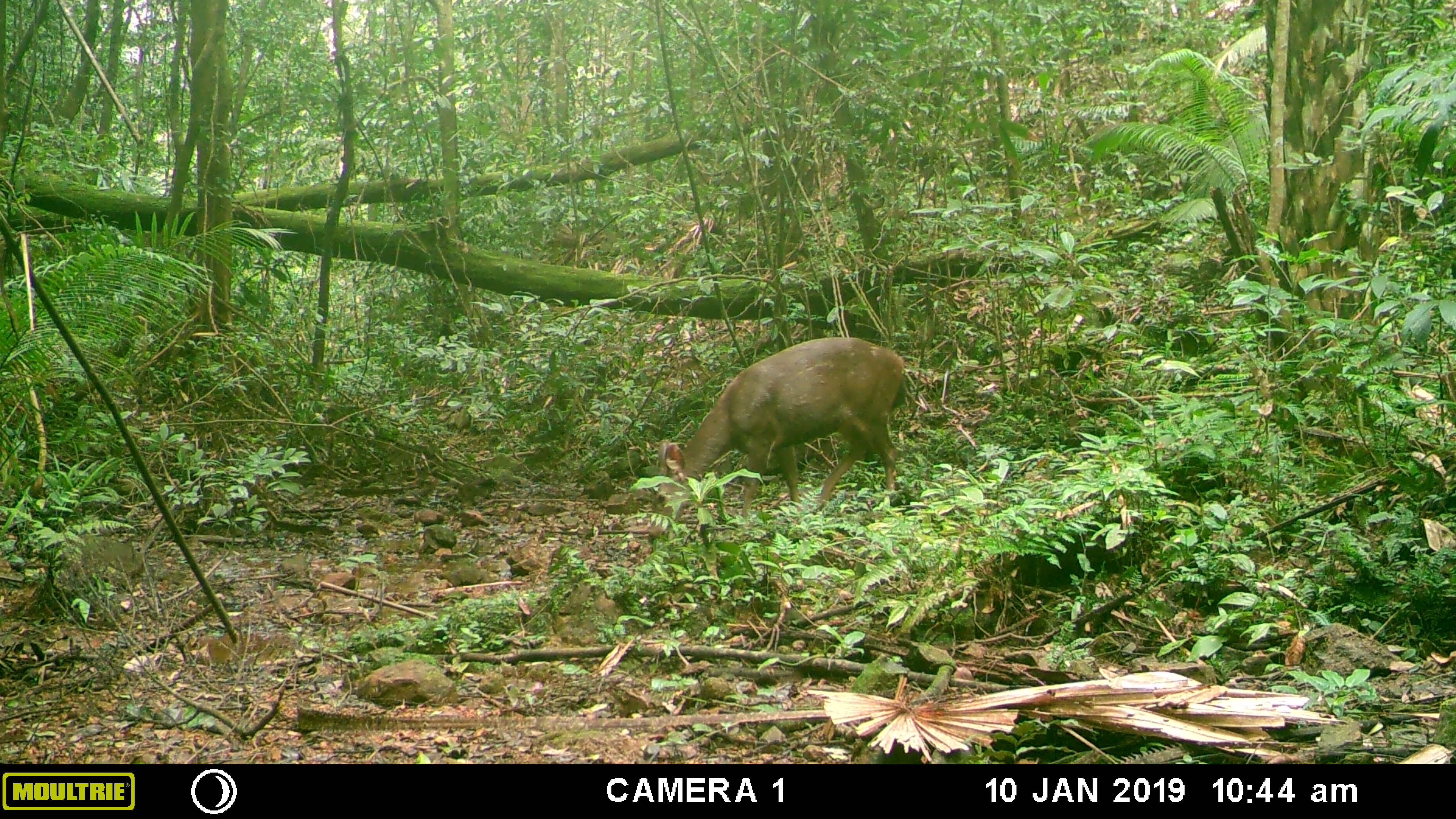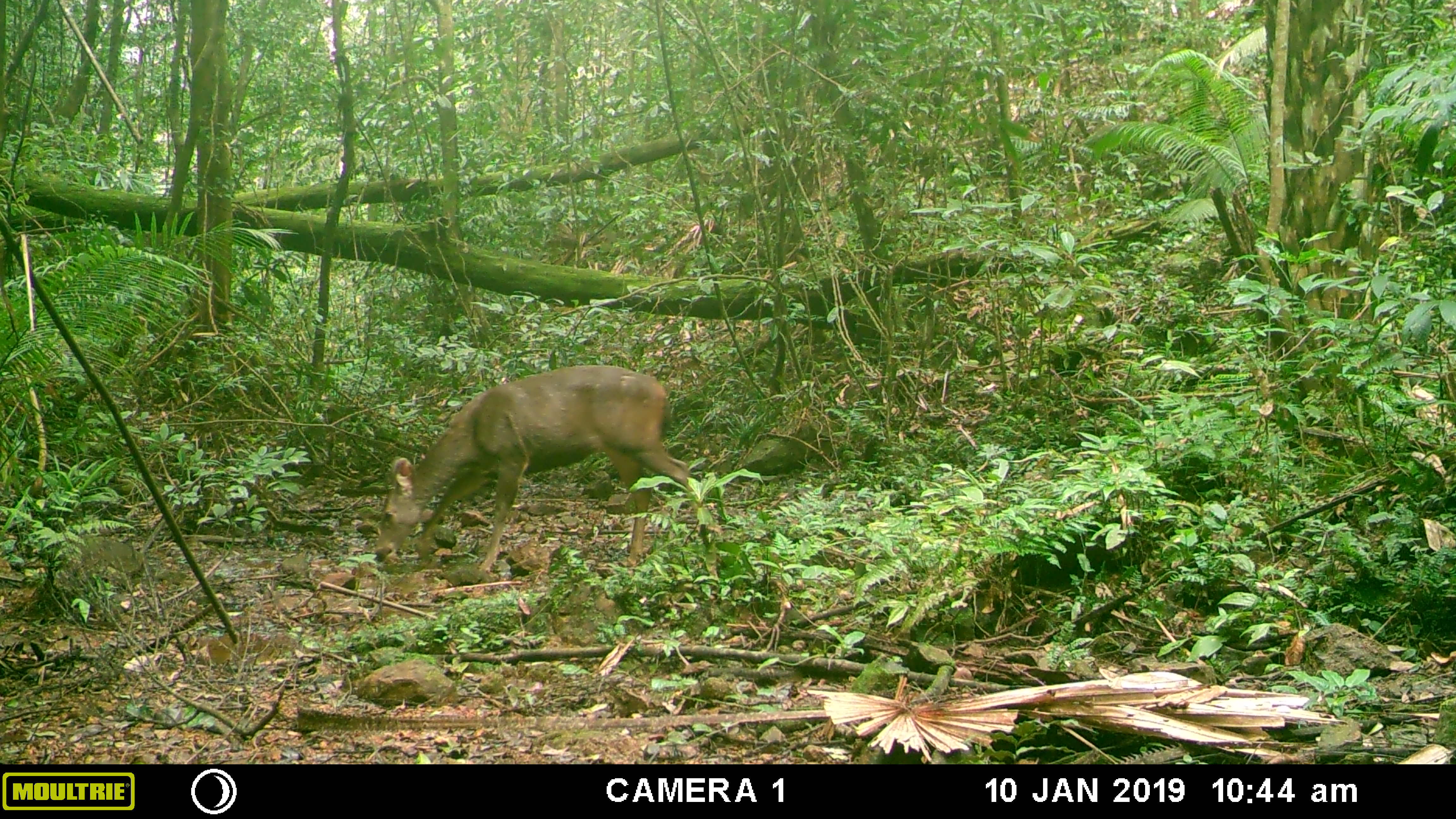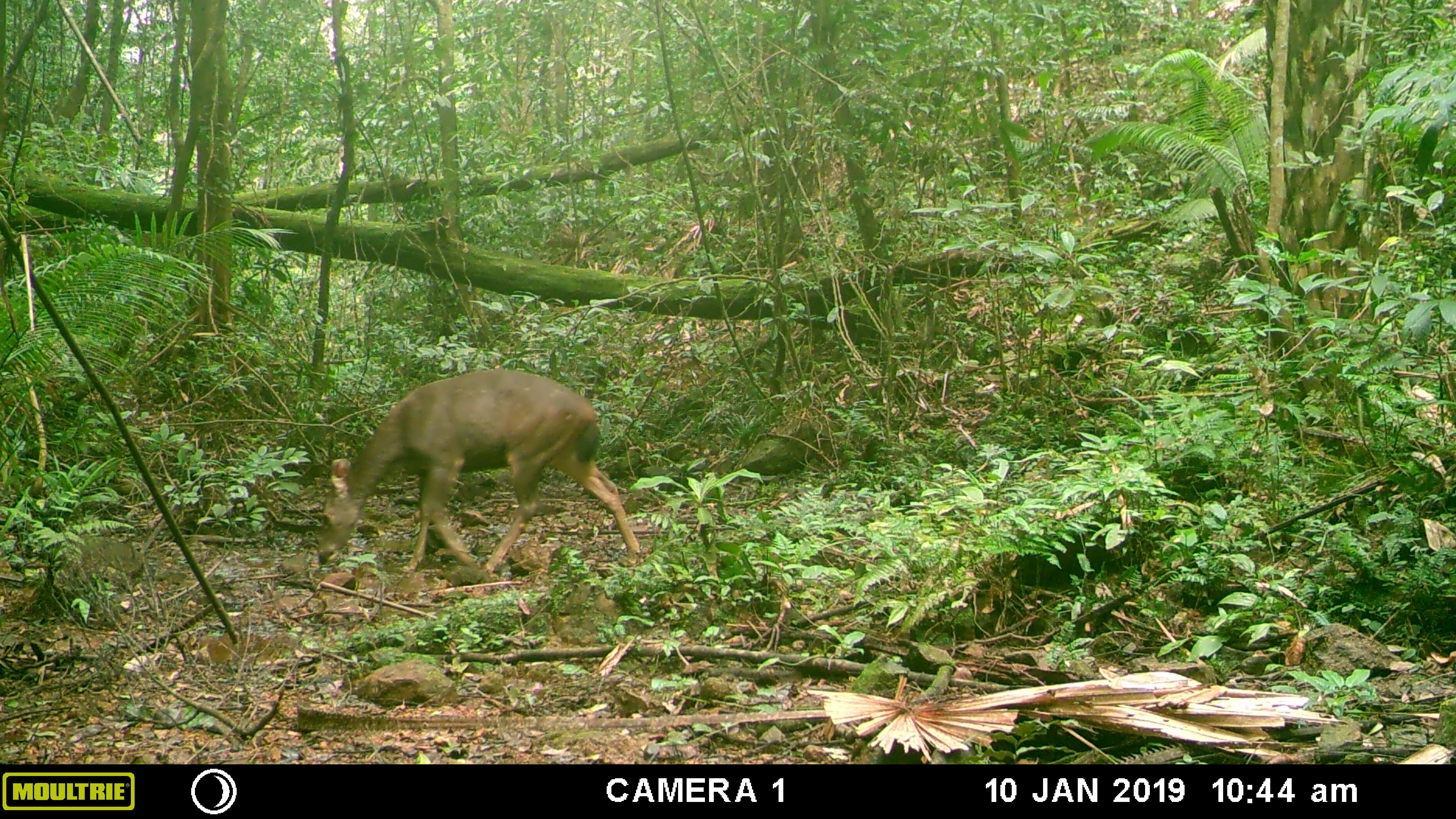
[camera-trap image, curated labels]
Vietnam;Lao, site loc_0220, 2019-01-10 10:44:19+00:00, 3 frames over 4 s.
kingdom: Animalia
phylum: Chordata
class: Mammalia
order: Artiodactyla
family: Cervidae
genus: Rusa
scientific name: Rusa unicolor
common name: sambar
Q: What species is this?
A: Sambar (Rusa unicolor).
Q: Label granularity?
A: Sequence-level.